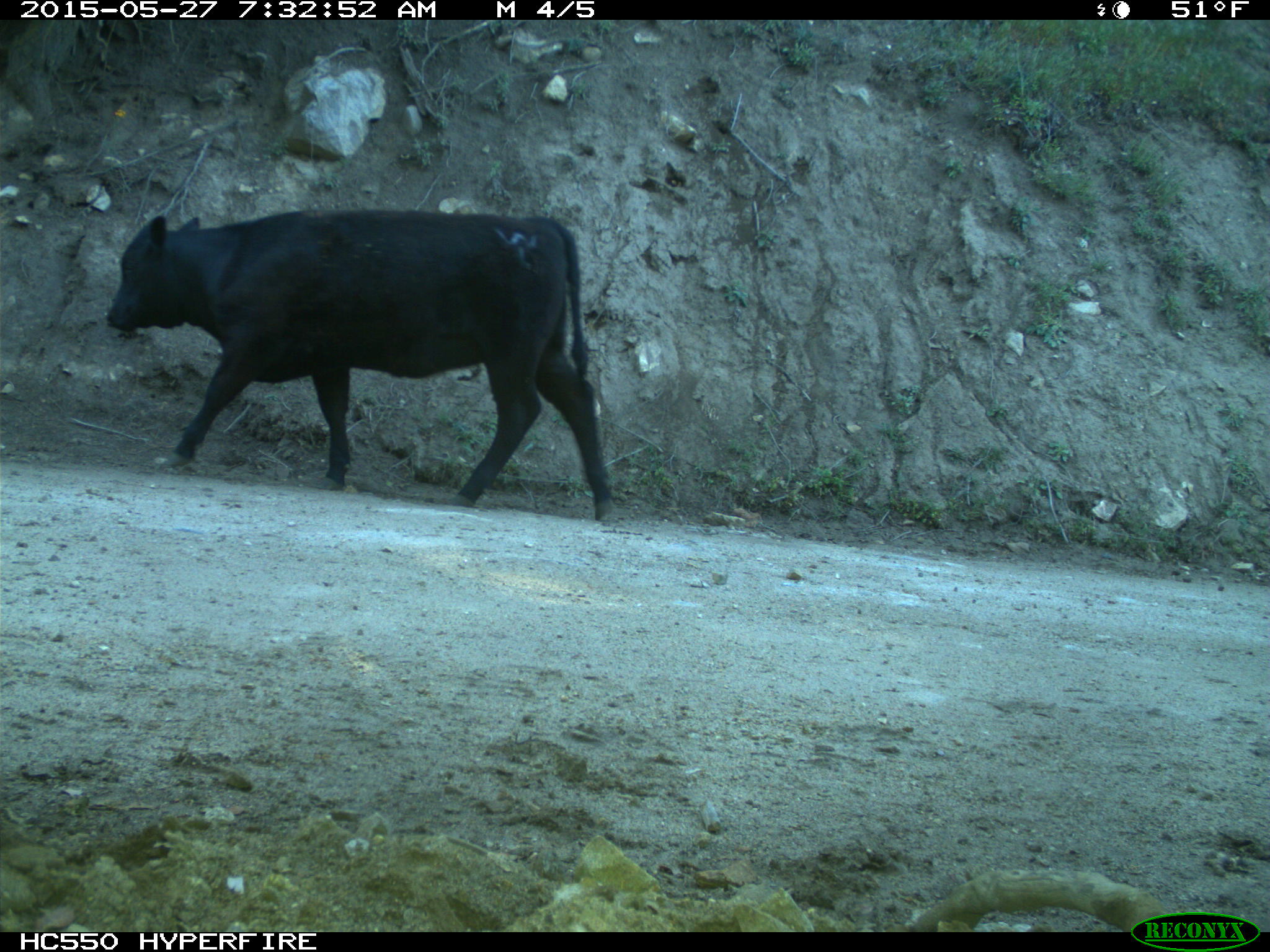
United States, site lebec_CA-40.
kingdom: Animalia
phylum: Chordata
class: Mammalia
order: Artiodactyla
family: Bovidae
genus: Bos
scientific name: Bos taurus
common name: domestic cow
Bos taurus (domestic cow).